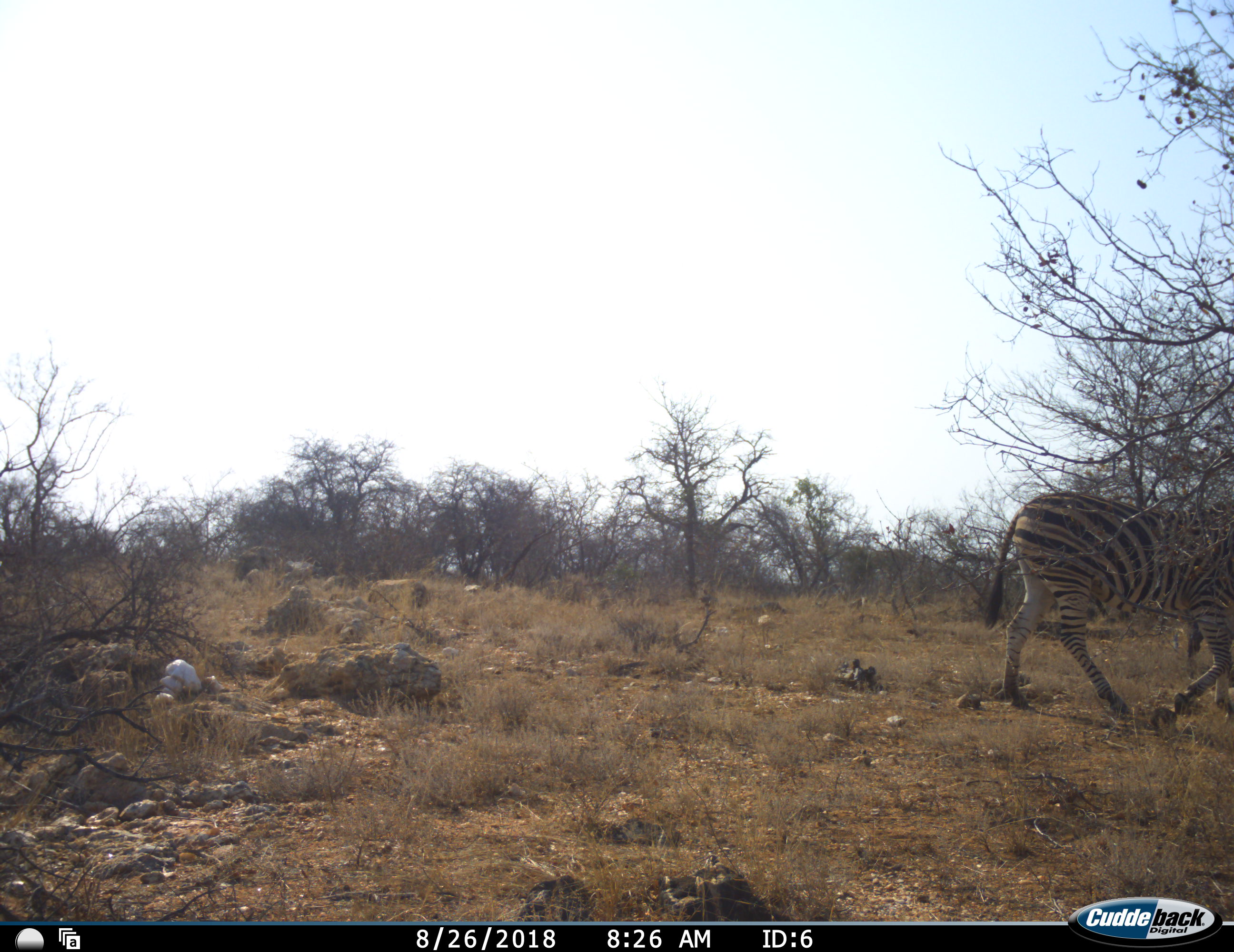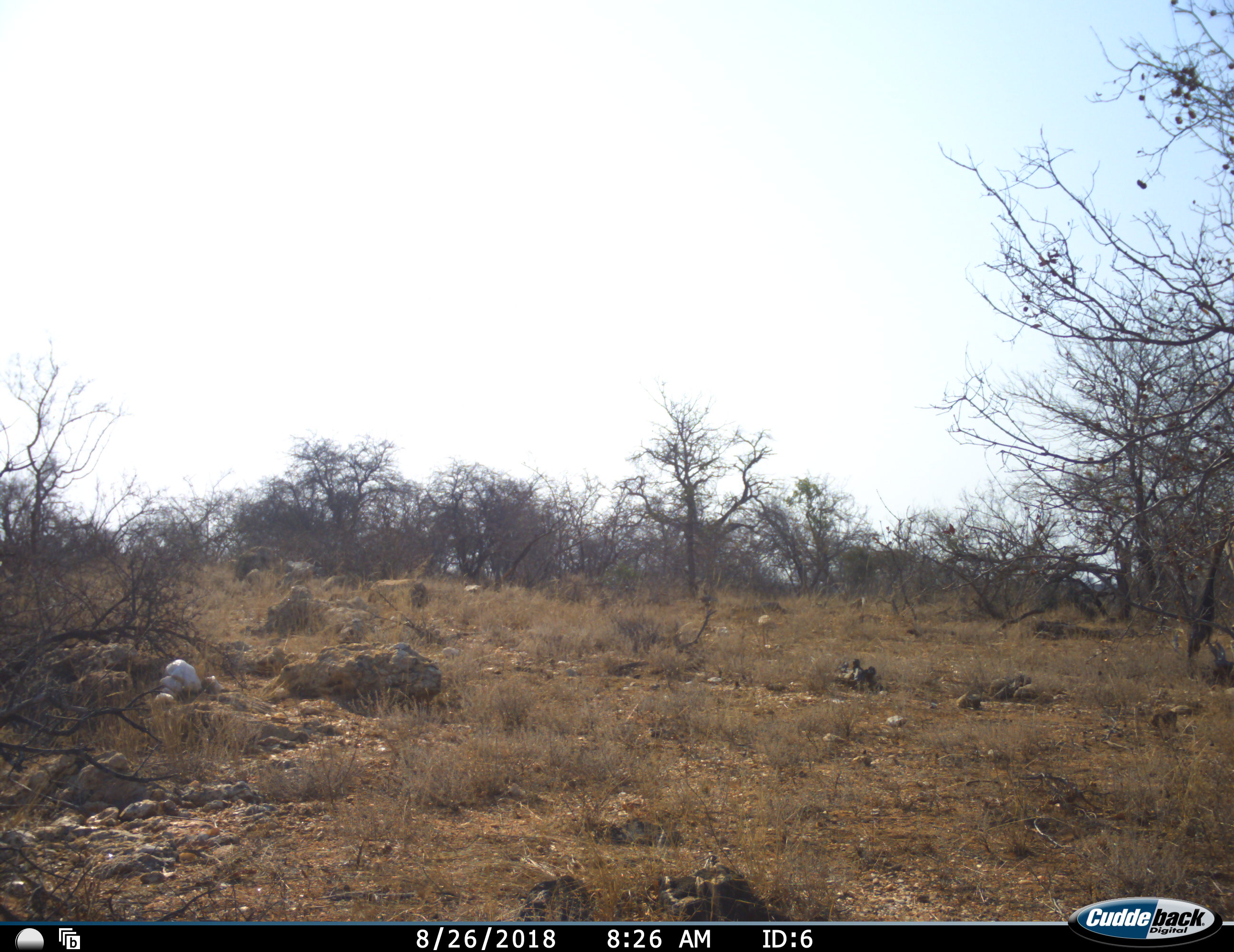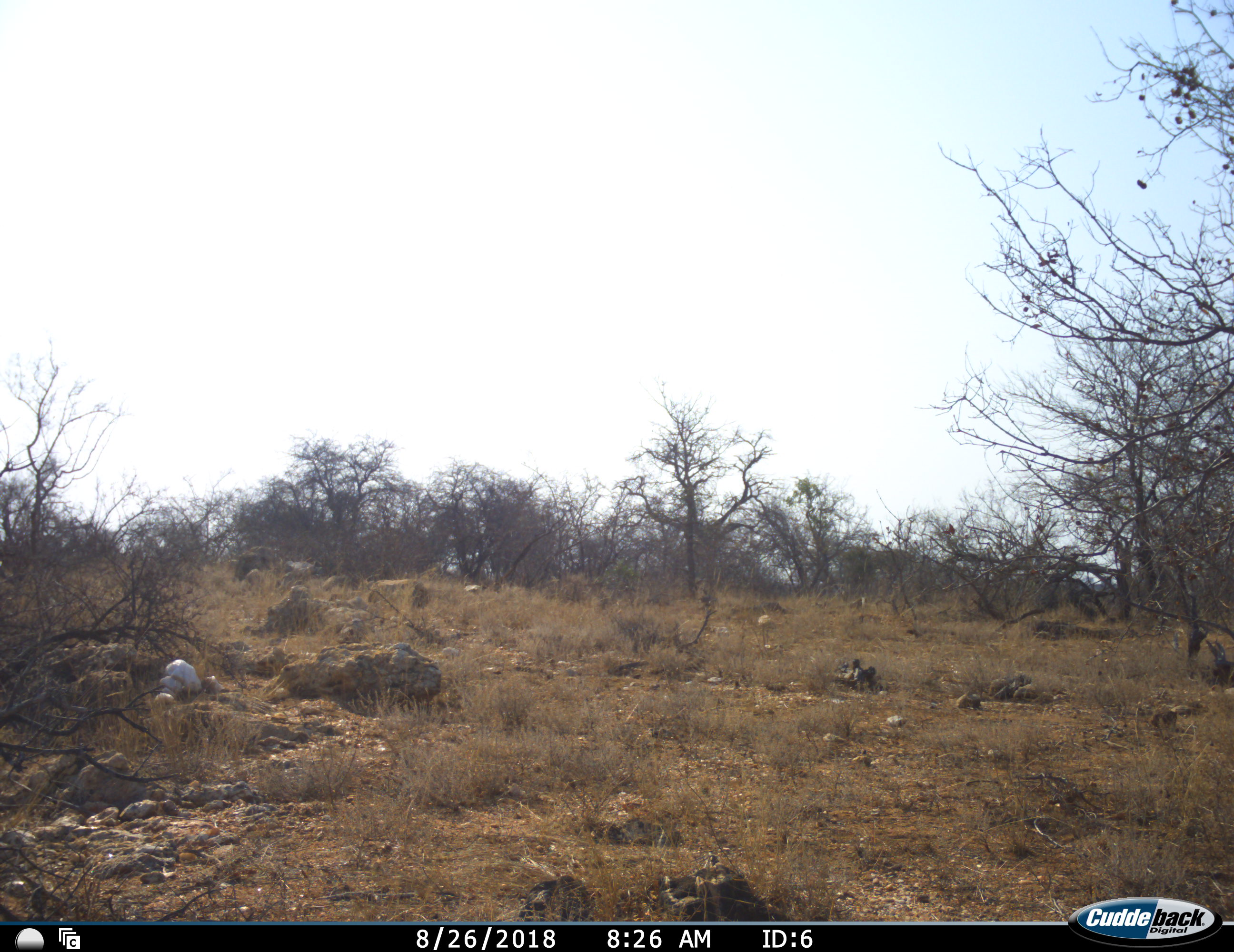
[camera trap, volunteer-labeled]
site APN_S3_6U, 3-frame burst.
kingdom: Animalia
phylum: Chordata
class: Mammalia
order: Perissodactyla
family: Equidae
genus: Equus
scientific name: Equus quagga burchellii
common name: burchell's zebra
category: zebraburchells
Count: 1.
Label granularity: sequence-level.